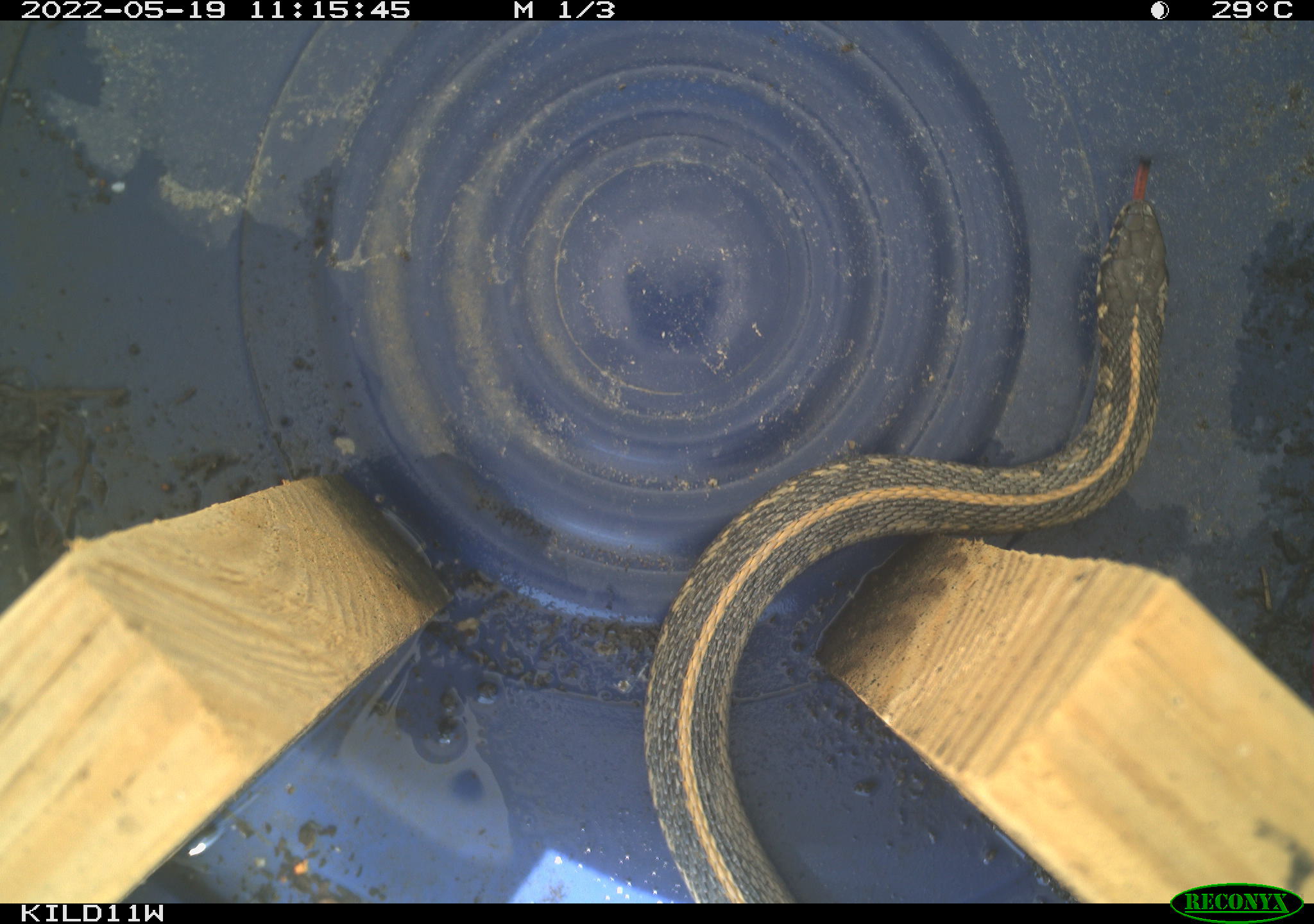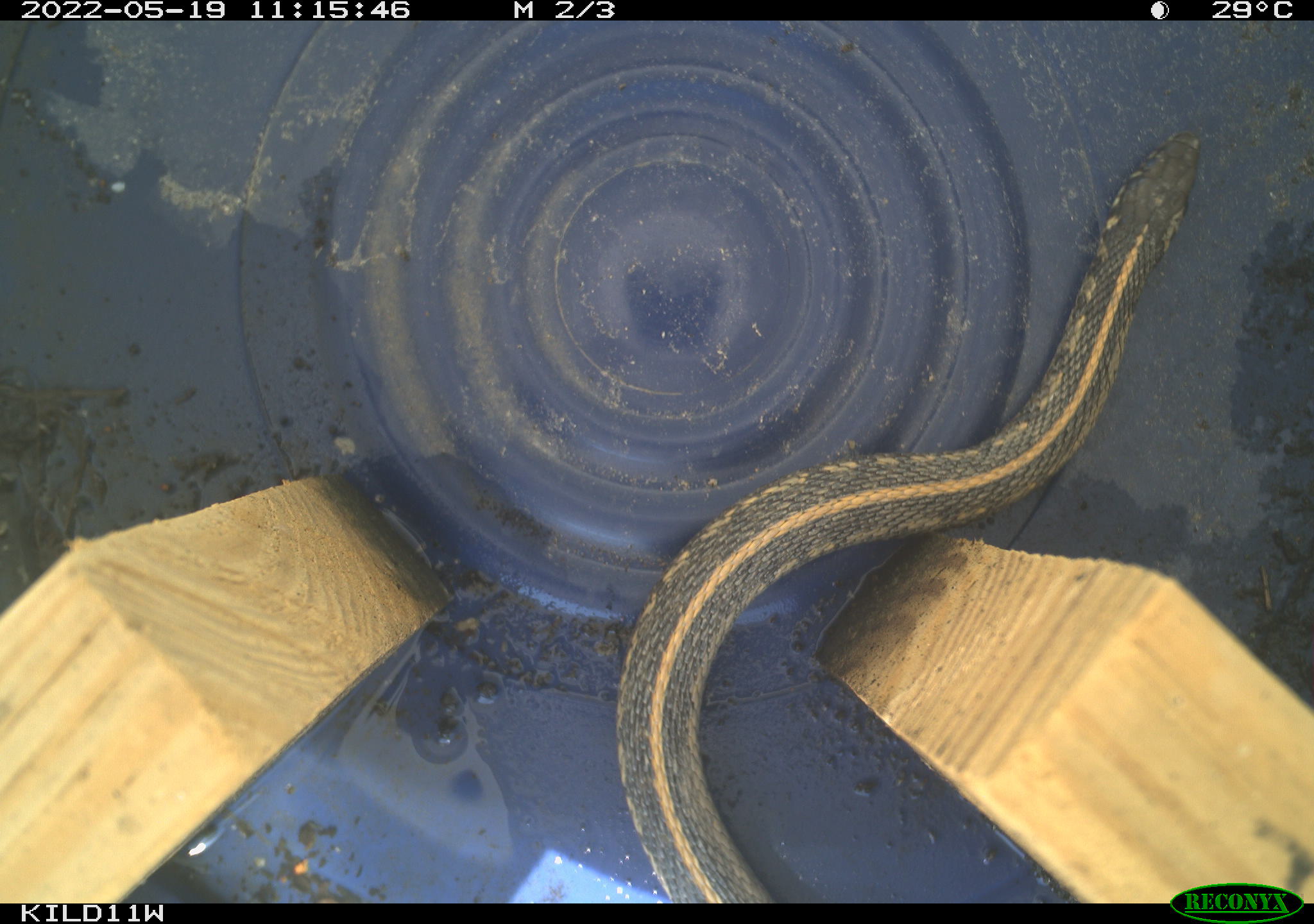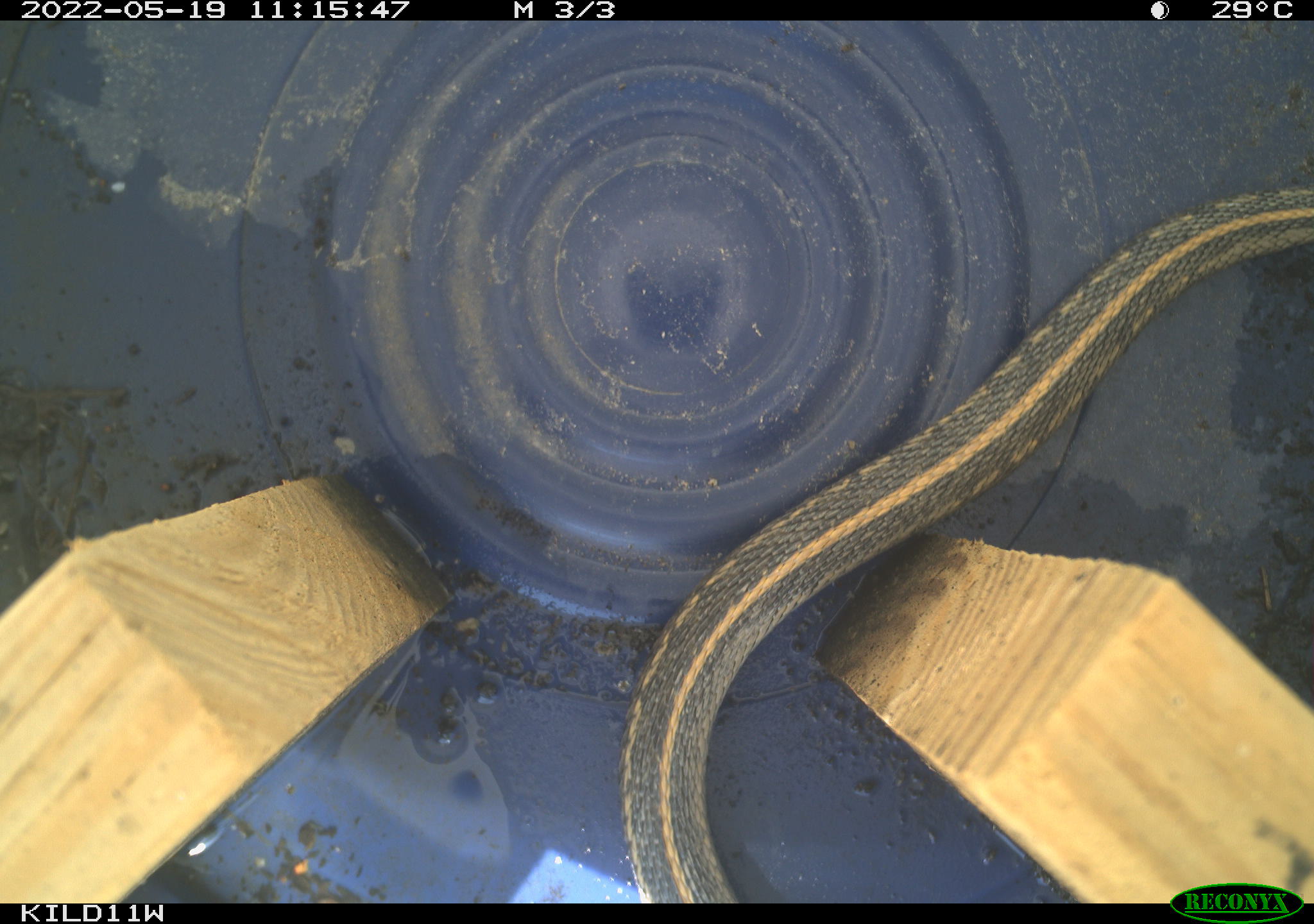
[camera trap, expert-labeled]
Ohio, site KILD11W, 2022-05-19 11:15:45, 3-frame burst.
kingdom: Animalia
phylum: Chordata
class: Reptilia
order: Squamata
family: Colubridae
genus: Thamnophis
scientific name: Thamnophis radix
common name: plains gartersnake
Plains gartersnake (Thamnophis radix).